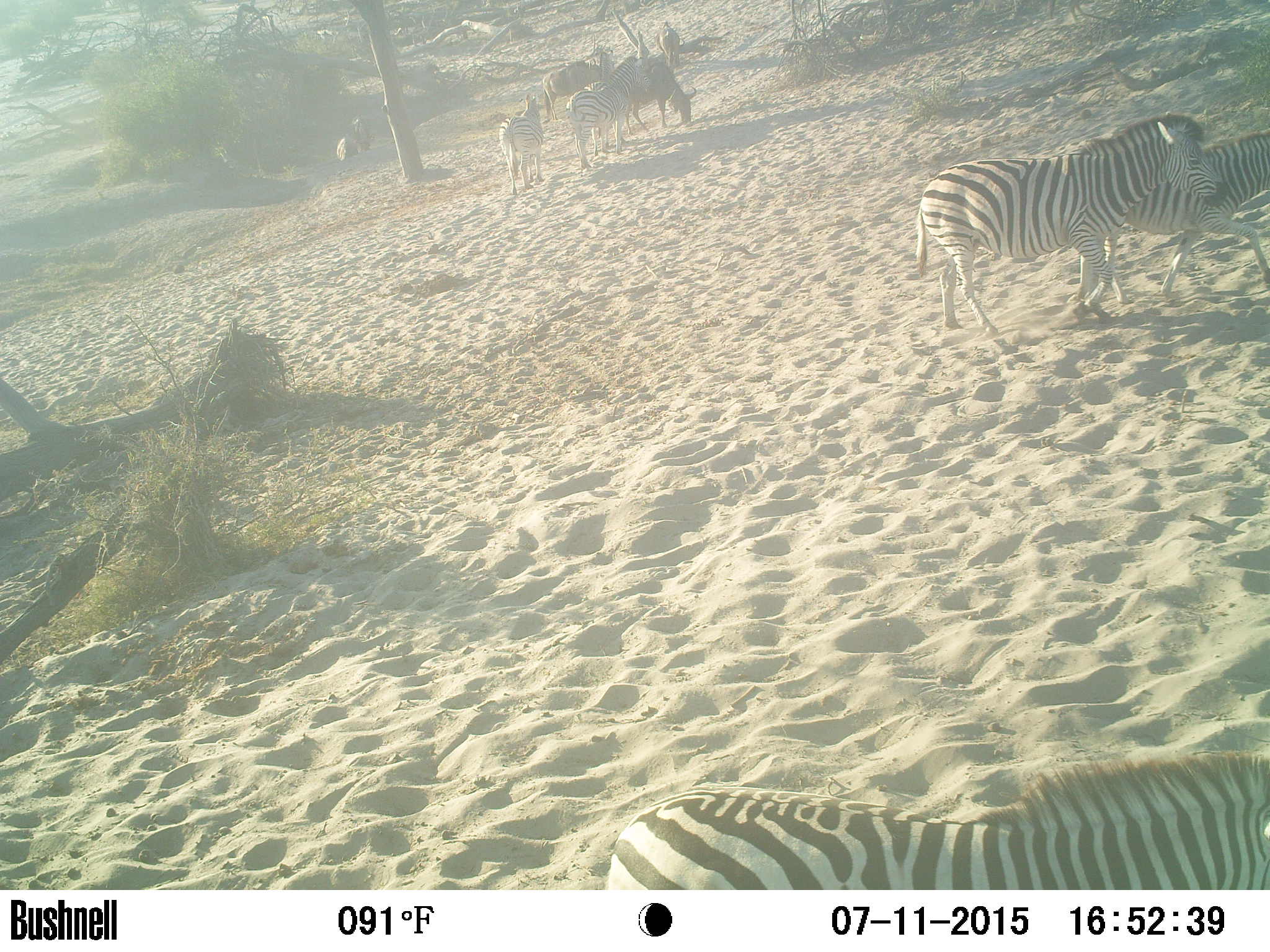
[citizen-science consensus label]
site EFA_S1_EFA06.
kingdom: Animalia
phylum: Chordata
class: Mammalia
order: Artiodactyla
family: Bovidae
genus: Connochaetes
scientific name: Connochaetes taurinus taurinus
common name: blue wildebeest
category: wildebeestblue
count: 5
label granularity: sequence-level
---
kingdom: Animalia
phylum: Chordata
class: Mammalia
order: Perissodactyla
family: Equidae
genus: Equus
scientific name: Equus quagga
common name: plains zebra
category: zebraplains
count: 6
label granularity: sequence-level